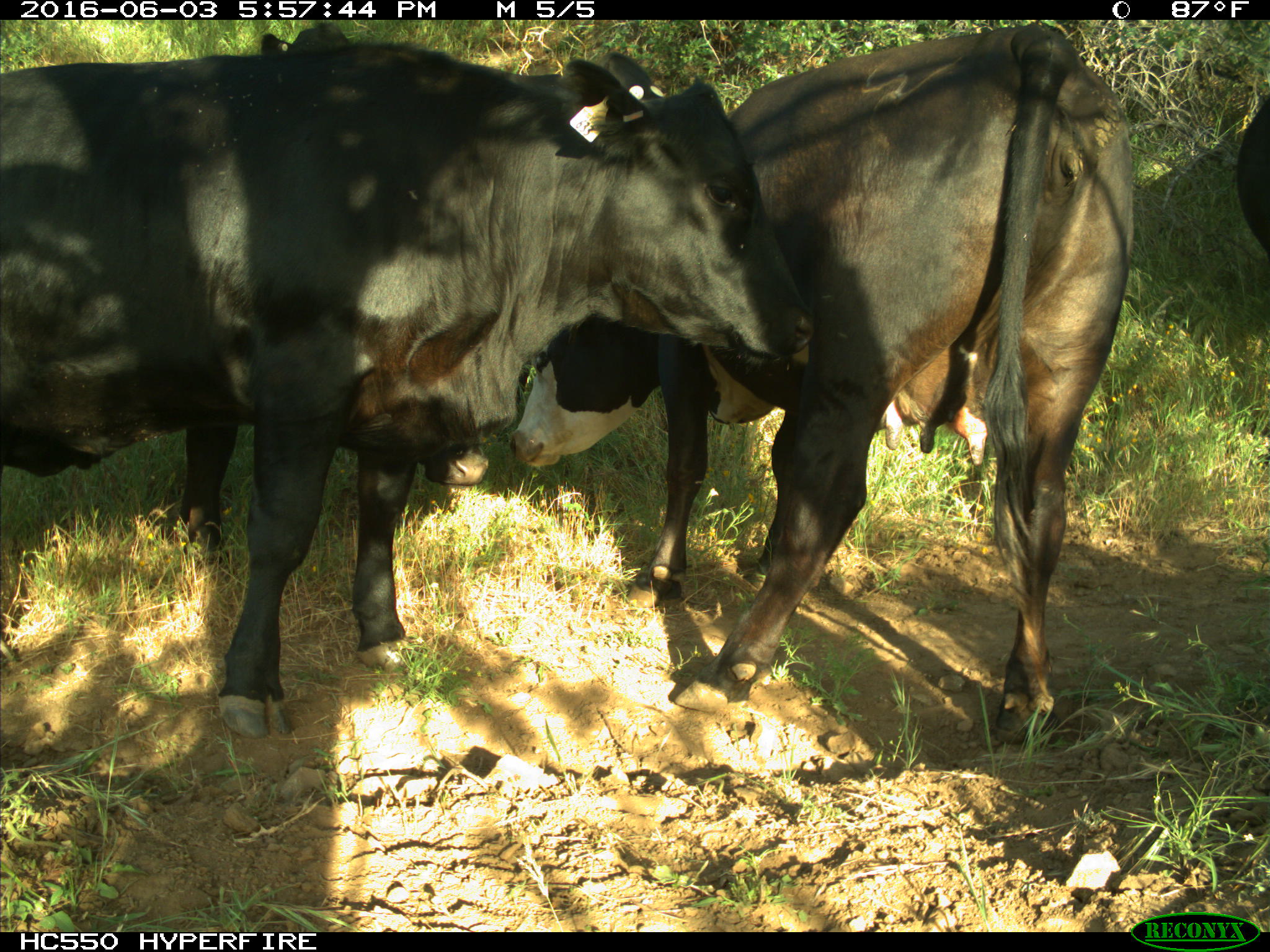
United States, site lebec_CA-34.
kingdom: Animalia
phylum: Chordata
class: Mammalia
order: Artiodactyla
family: Bovidae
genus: Bos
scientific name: Bos taurus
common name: domestic cow